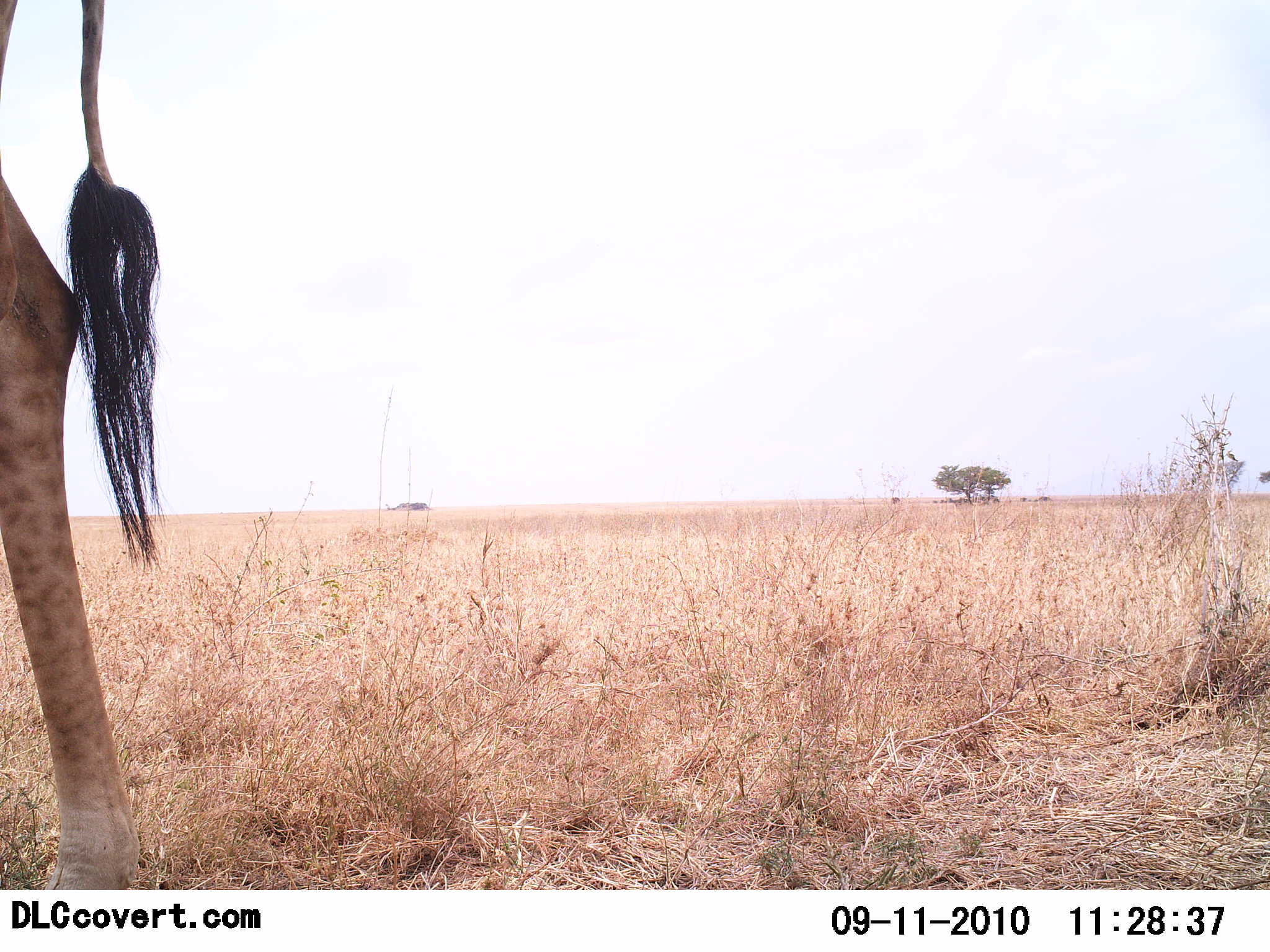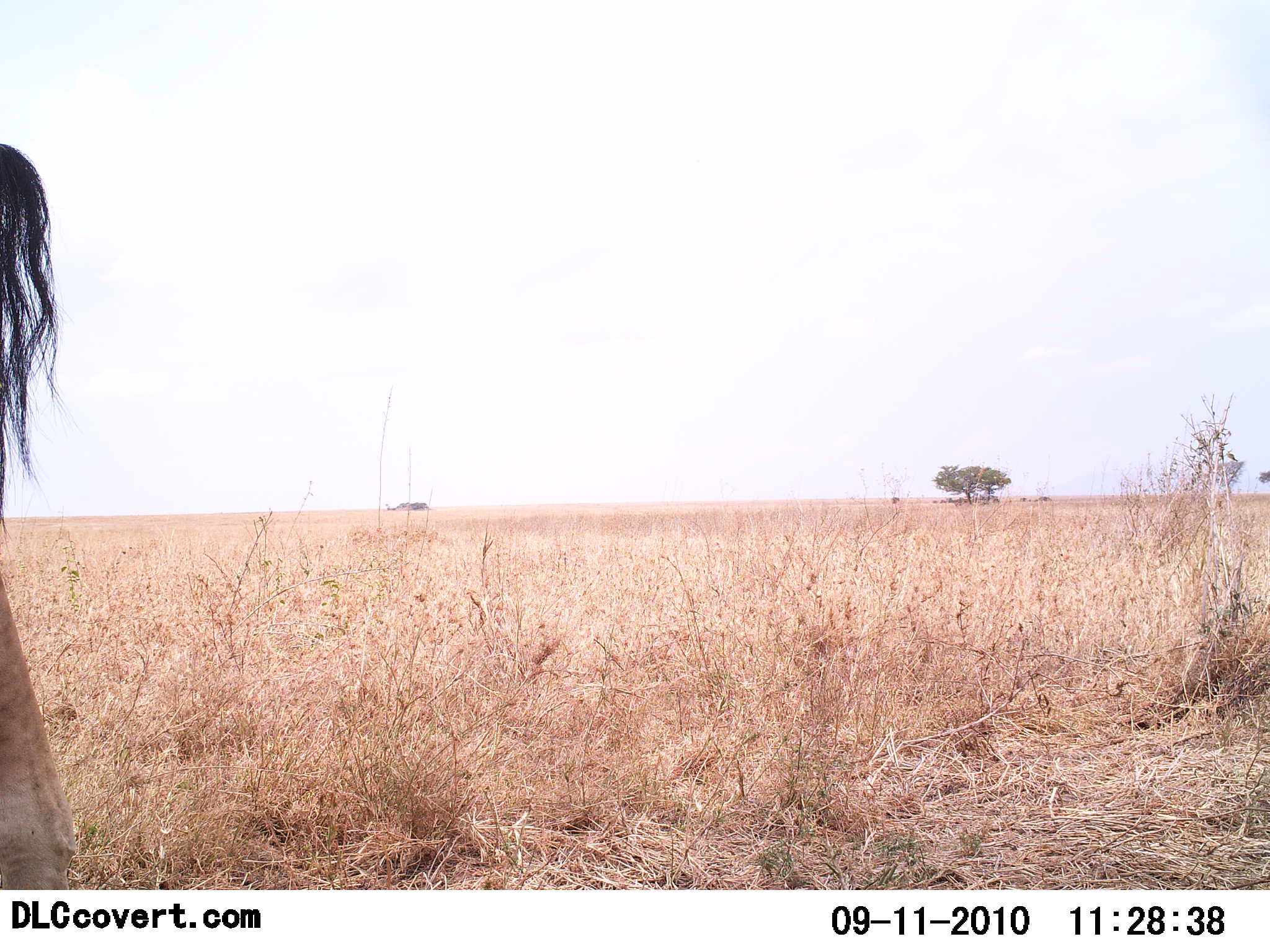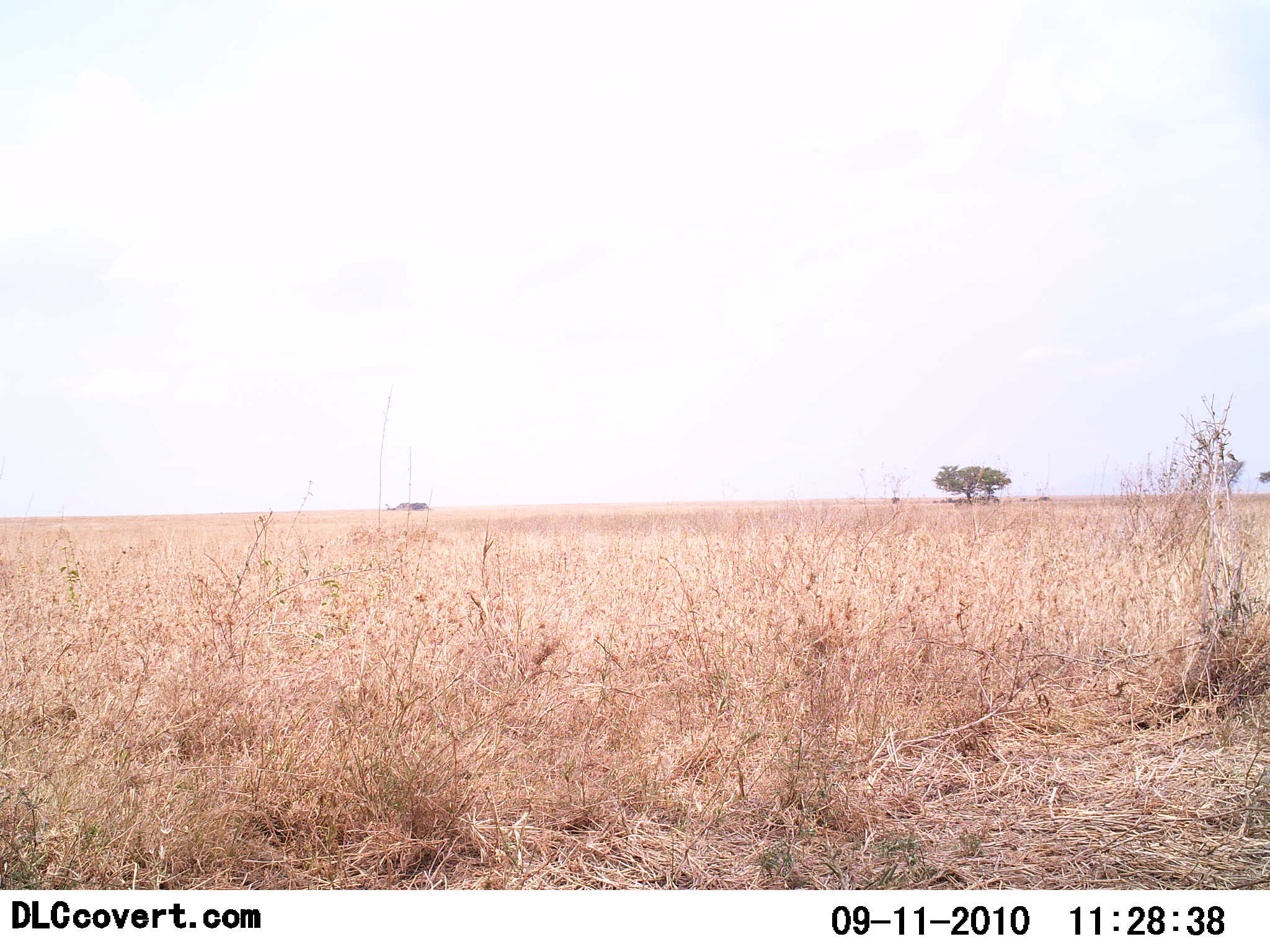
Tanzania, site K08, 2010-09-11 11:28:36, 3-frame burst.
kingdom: Animalia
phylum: Chordata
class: Mammalia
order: Artiodactyla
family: Giraffidae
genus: Giraffa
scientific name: Giraffa camelopardalis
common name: giraffe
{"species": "giraffe (Giraffa camelopardalis)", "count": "1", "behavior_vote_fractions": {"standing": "18%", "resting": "0%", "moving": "88%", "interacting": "6%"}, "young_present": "0%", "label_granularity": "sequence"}